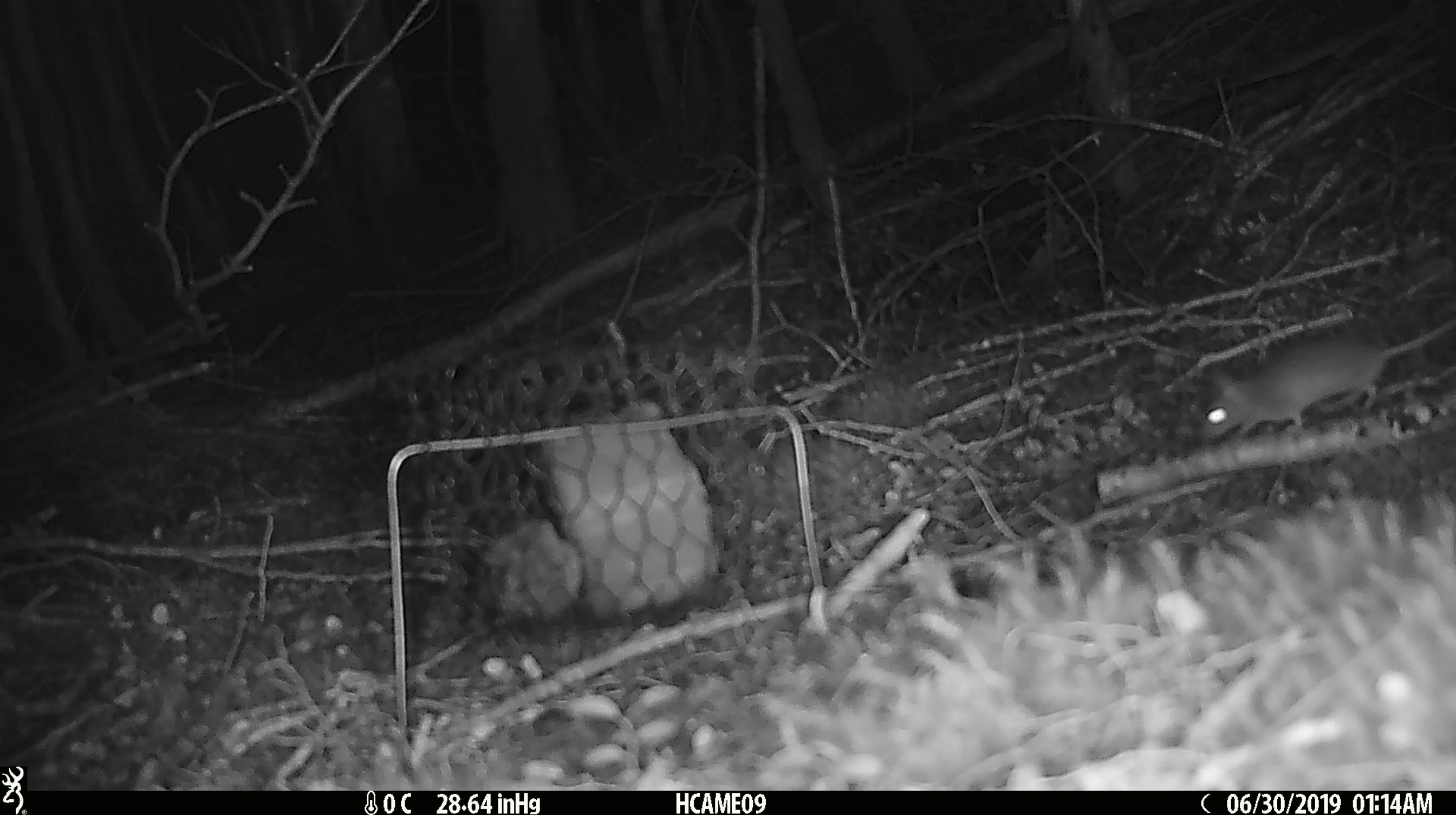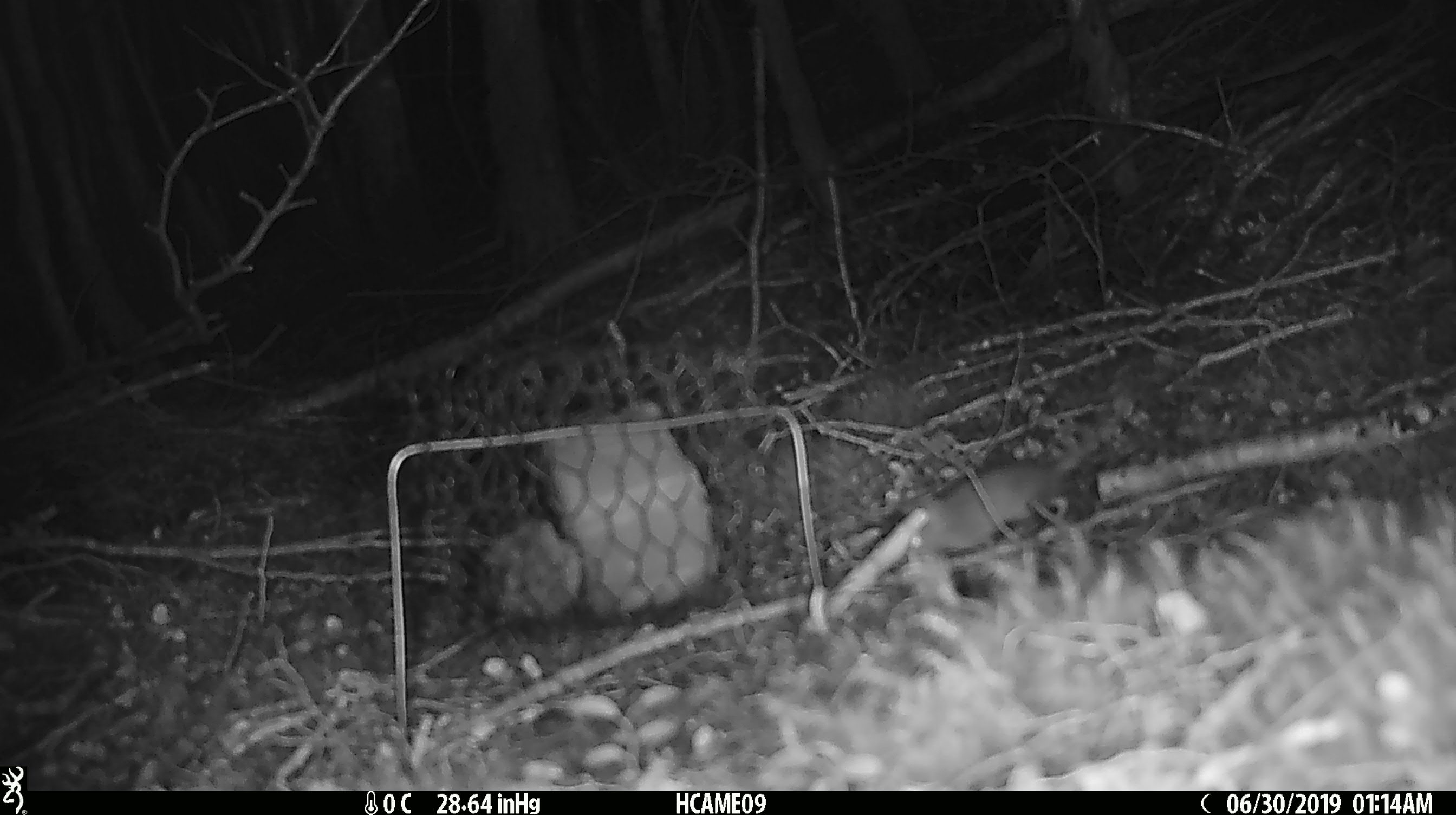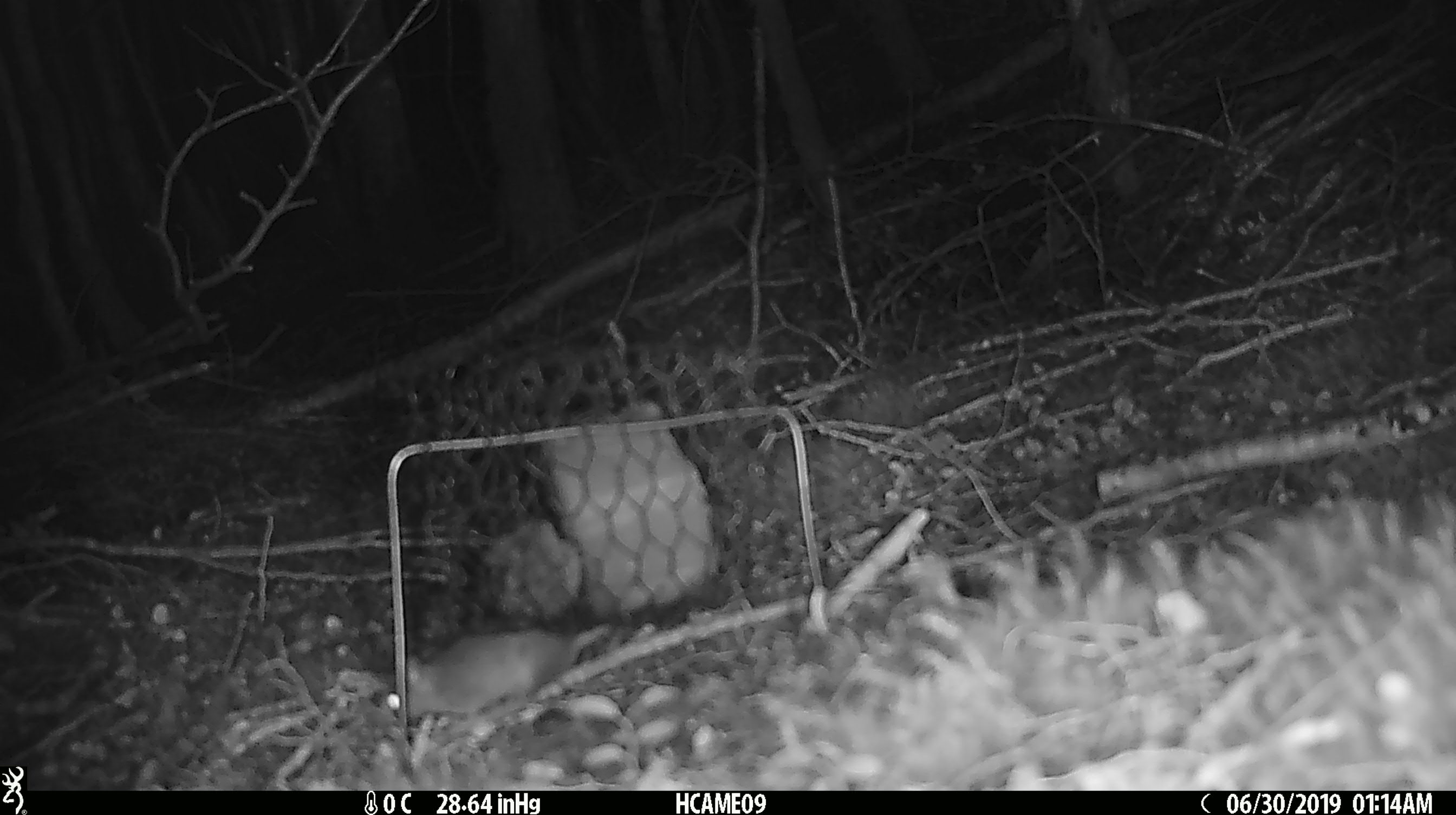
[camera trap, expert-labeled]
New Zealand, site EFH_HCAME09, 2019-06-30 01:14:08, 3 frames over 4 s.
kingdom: Animalia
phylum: Chordata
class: Mammalia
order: Rodentia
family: Muridae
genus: Mus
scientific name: Mus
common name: mouse